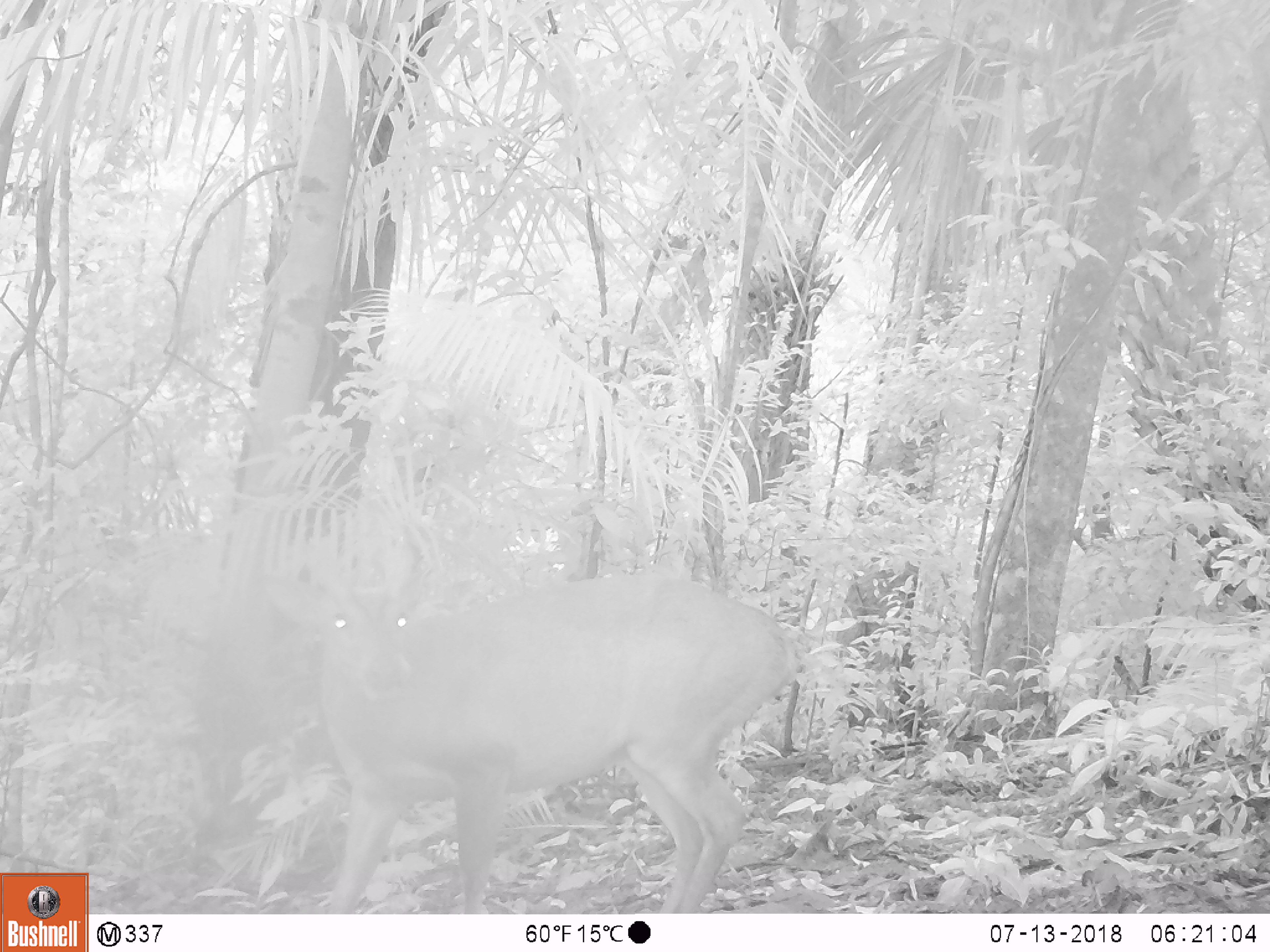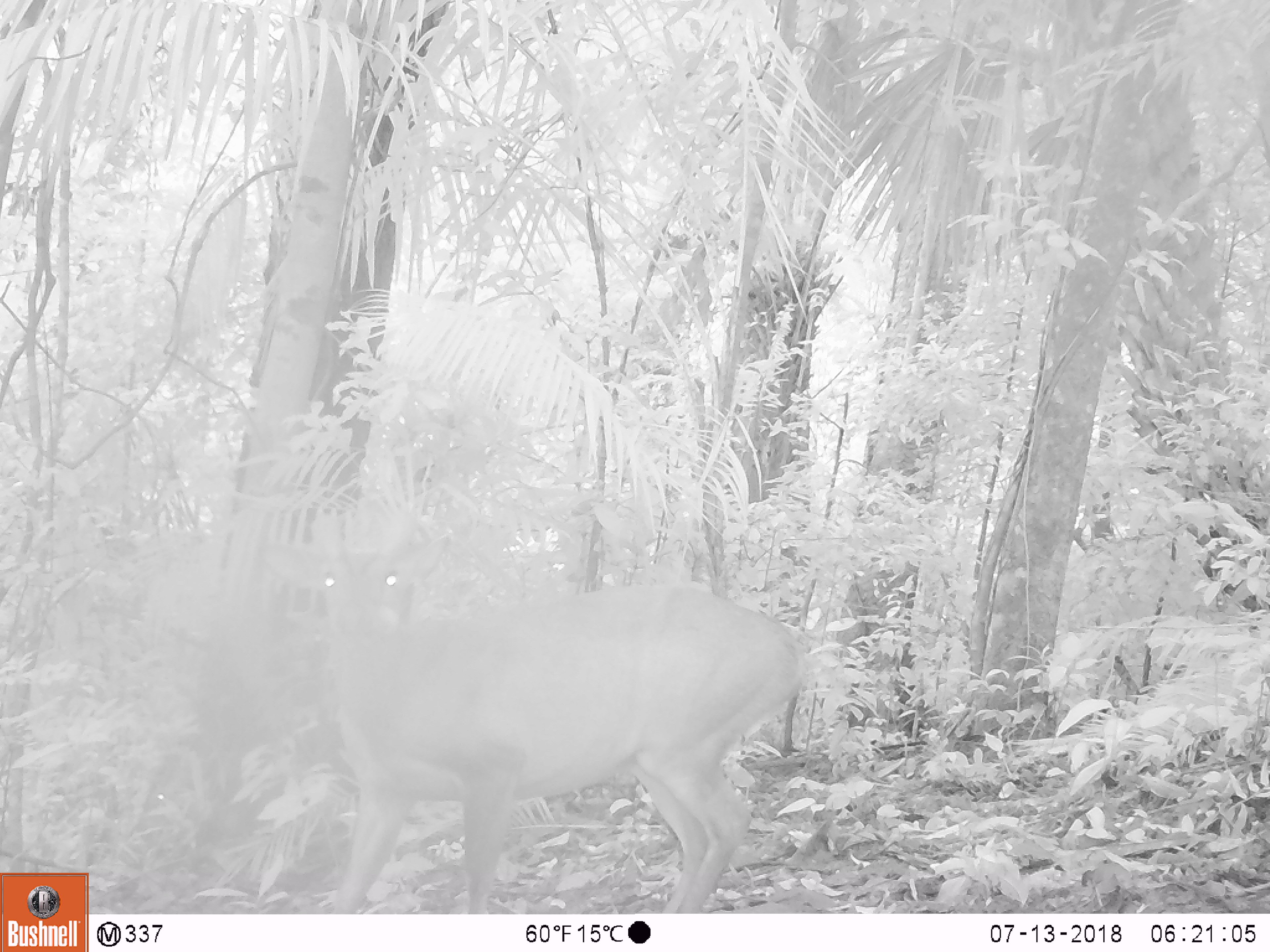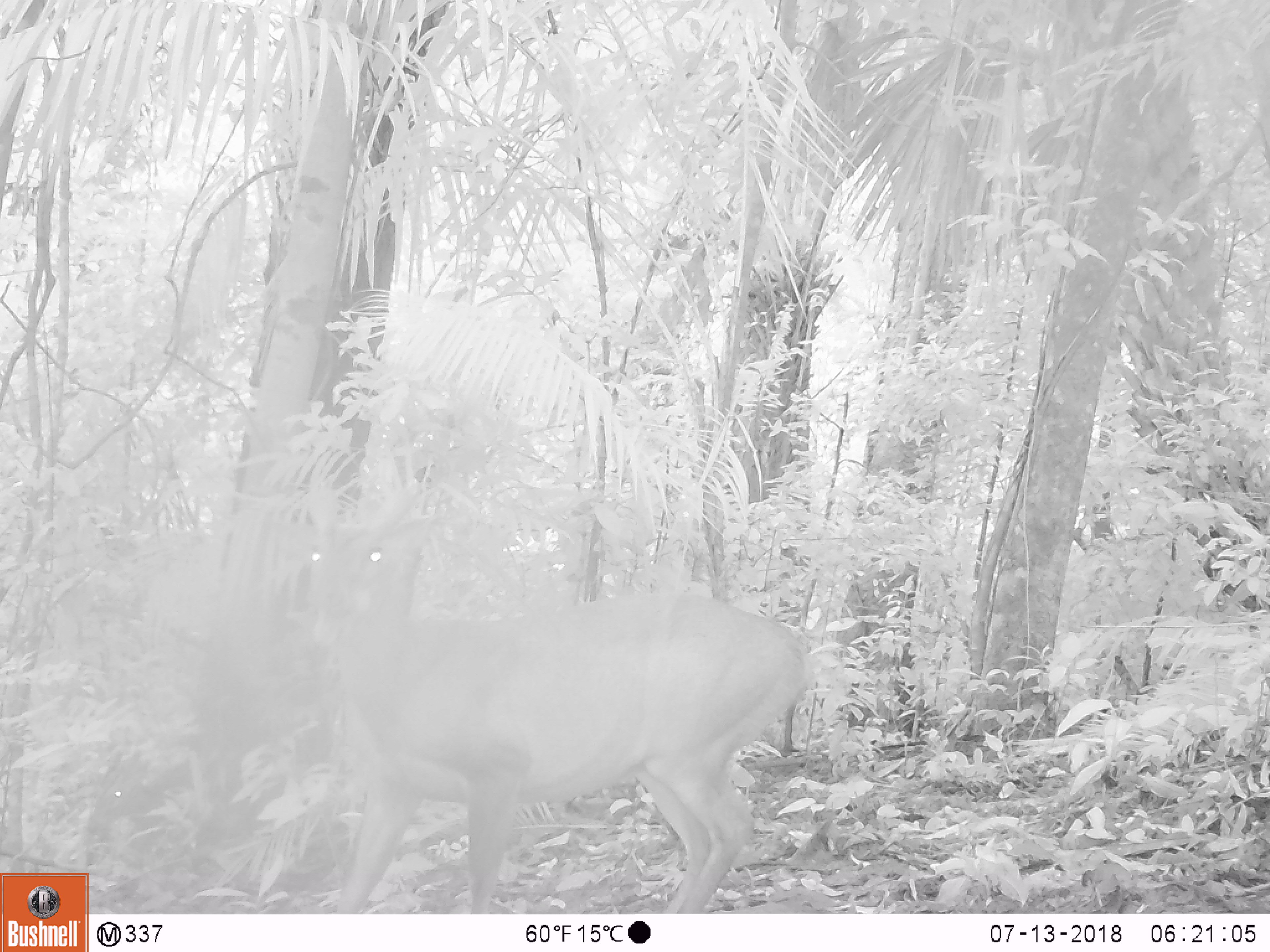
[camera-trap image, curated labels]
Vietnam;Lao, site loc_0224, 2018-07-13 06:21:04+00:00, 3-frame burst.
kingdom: Animalia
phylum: Chordata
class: Mammalia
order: Artiodactyla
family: Cervidae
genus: Muntiacus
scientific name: Muntiacus vuquangensis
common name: large-antlered muntjac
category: large antlered muntjac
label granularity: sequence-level